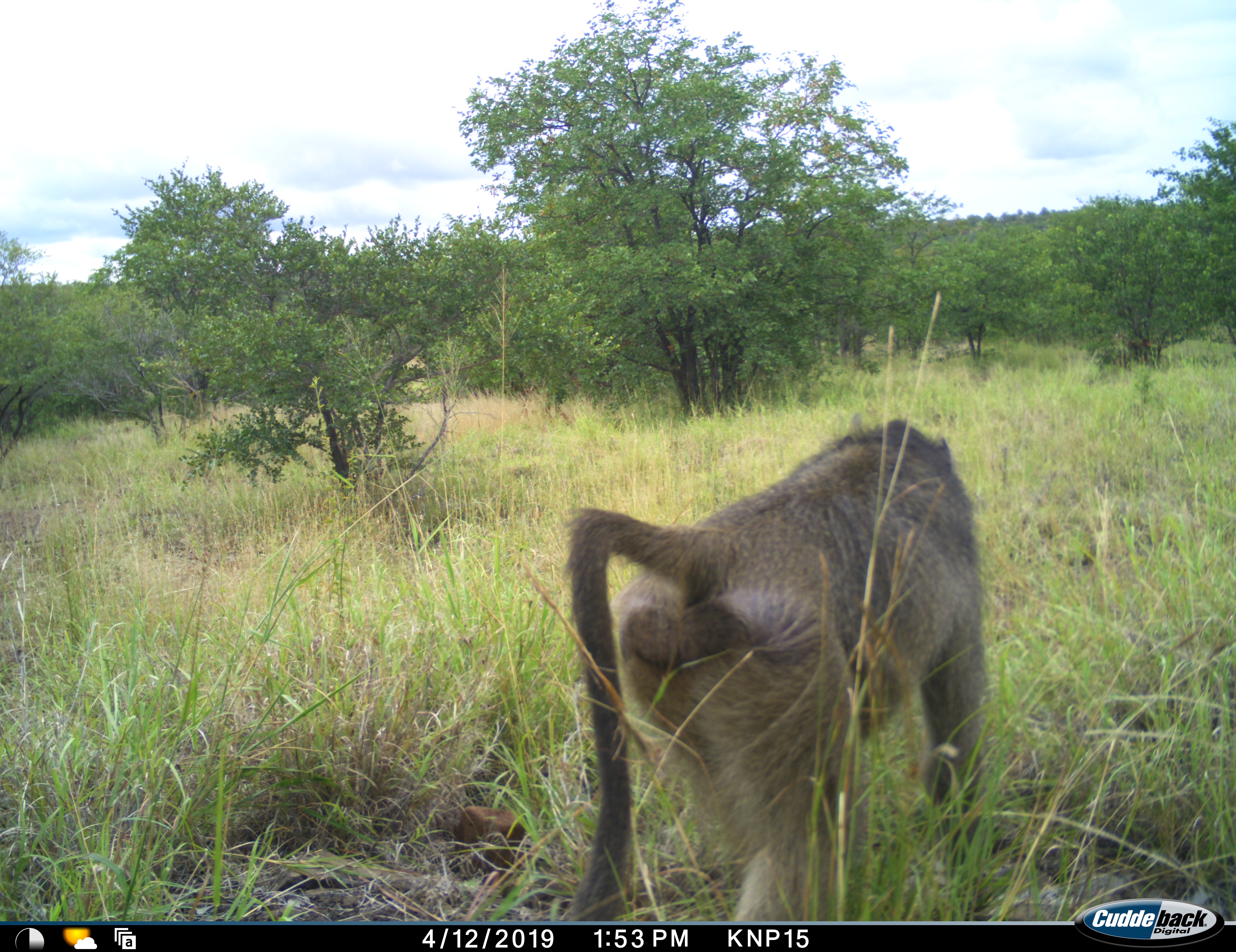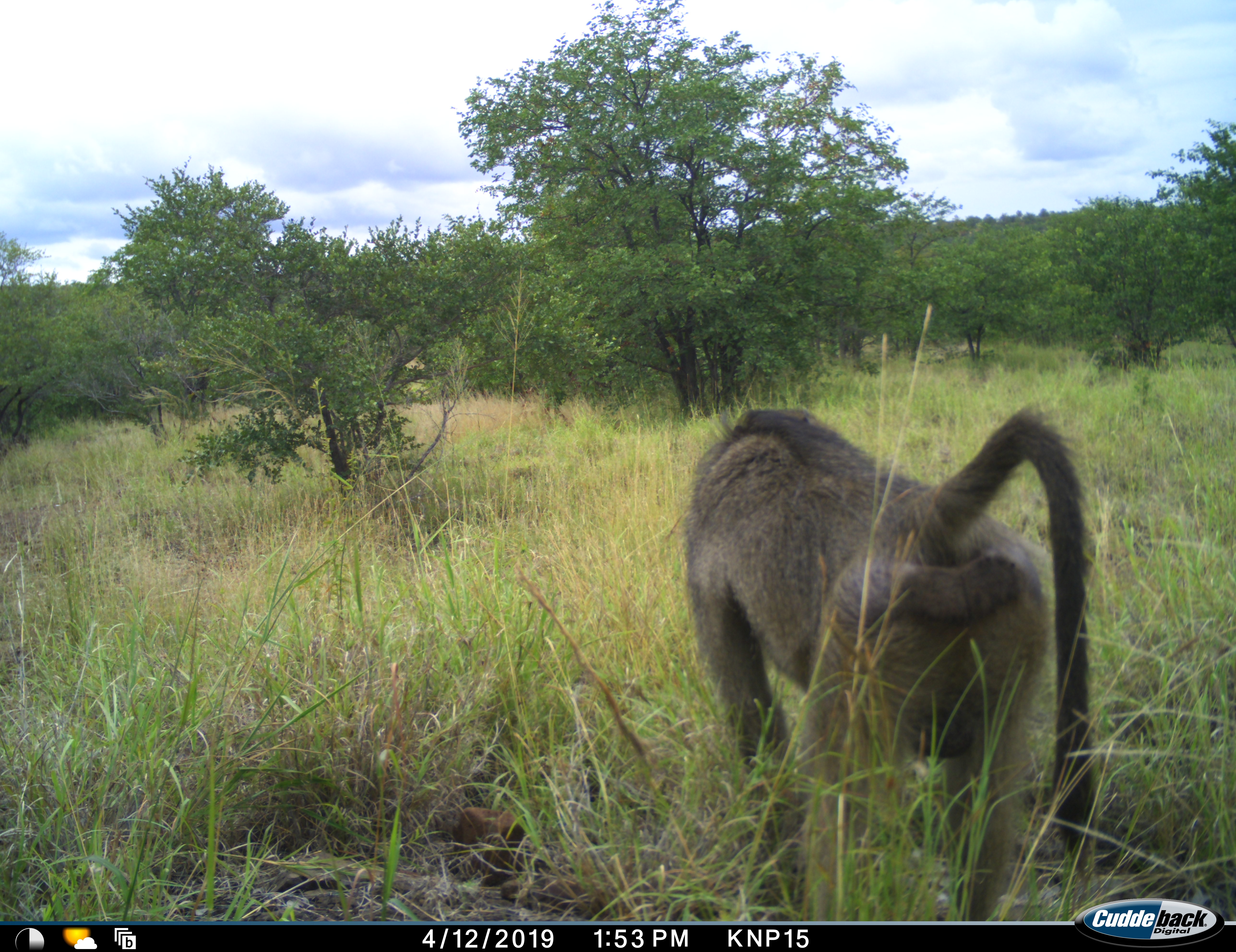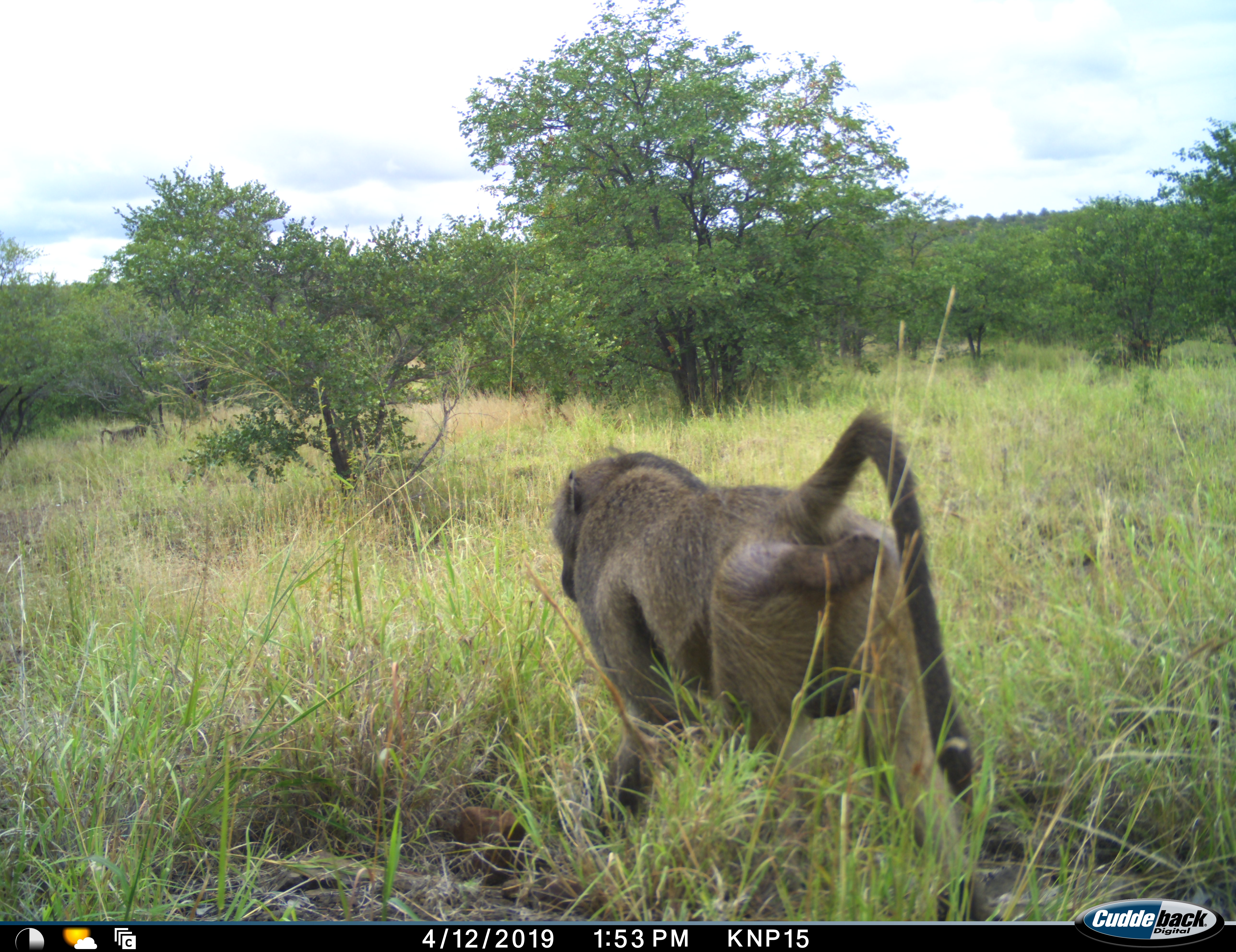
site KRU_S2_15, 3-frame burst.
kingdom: Animalia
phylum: Chordata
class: Mammalia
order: Primates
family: Cercopithecidae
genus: Papio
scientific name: Papio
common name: baboon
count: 1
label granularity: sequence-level